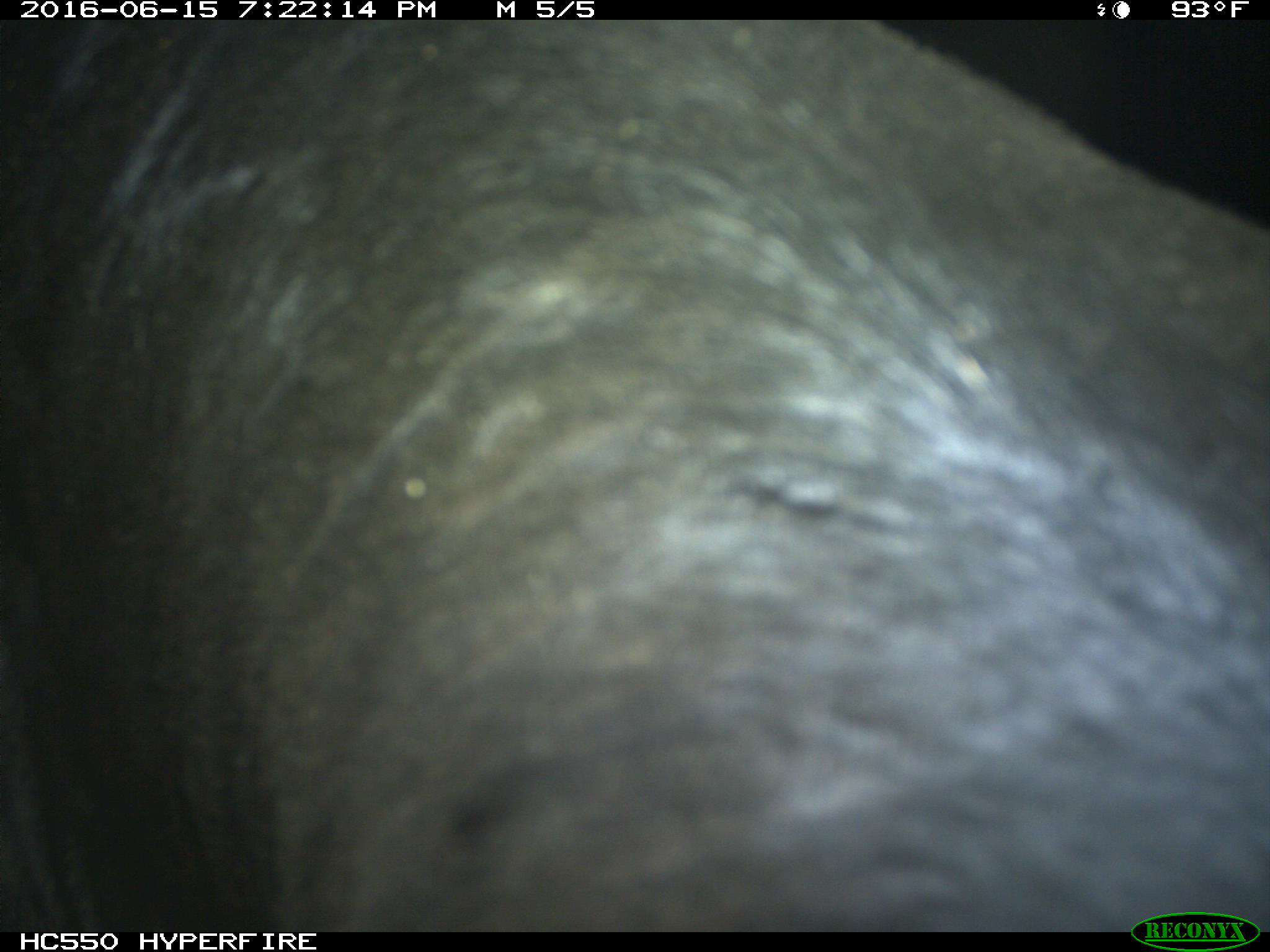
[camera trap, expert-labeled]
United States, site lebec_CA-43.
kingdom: Animalia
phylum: Chordata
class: Mammalia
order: Artiodactyla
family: Bovidae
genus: Bos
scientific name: Bos taurus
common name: domestic cow